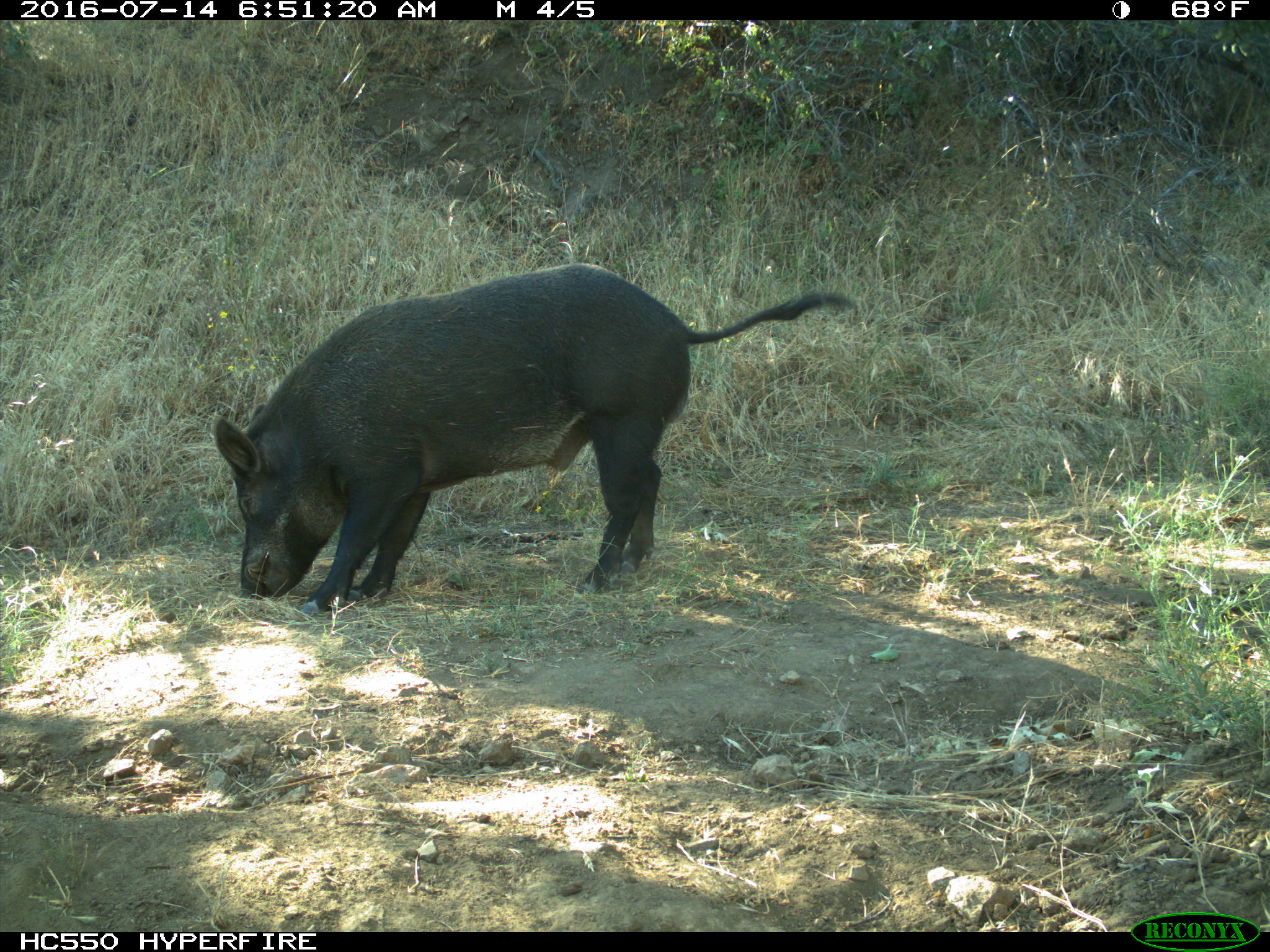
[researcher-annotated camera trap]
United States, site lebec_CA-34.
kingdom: Animalia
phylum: Chordata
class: Mammalia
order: Artiodactyla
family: Suidae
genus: Sus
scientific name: Sus scrofa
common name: wild boar